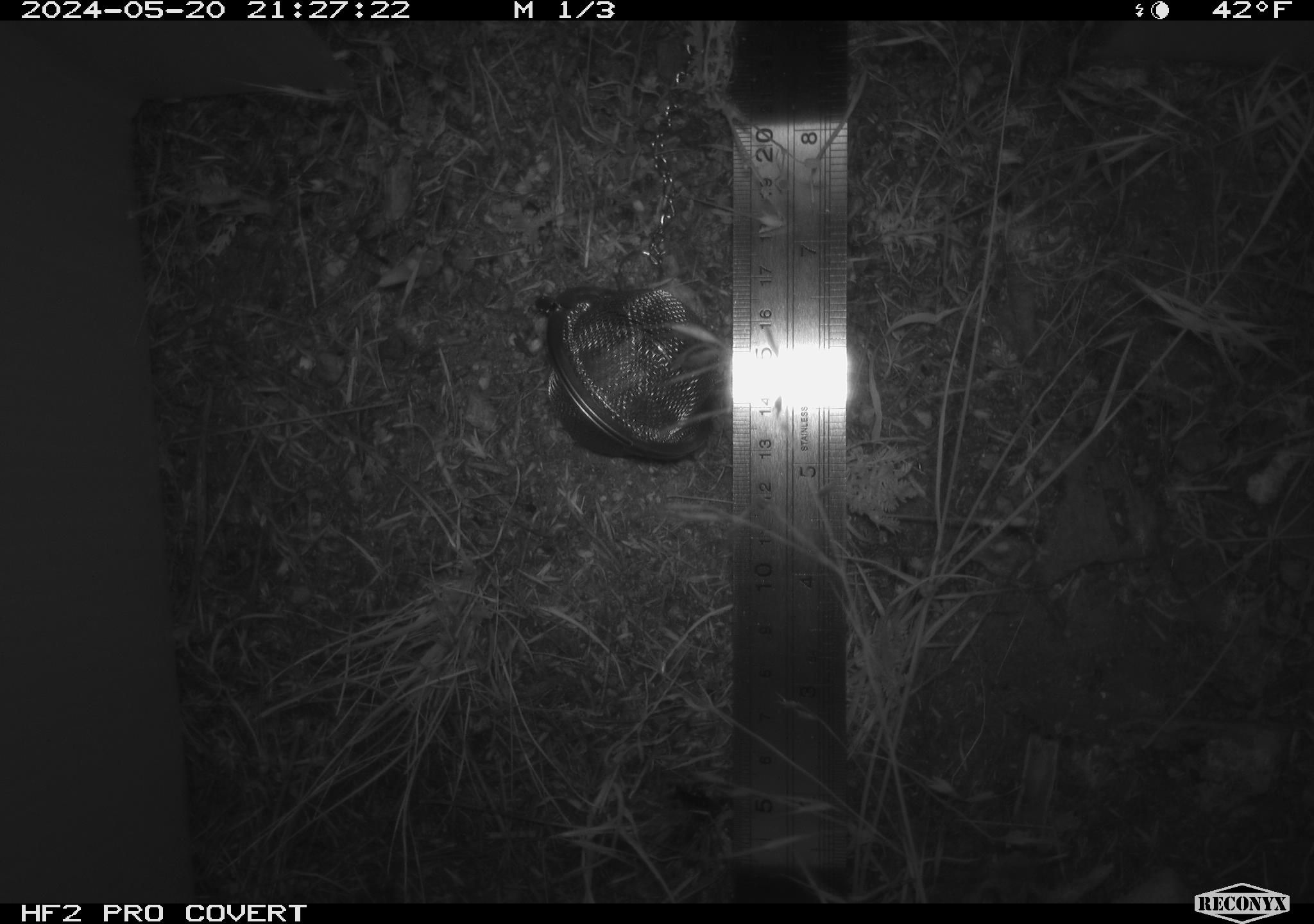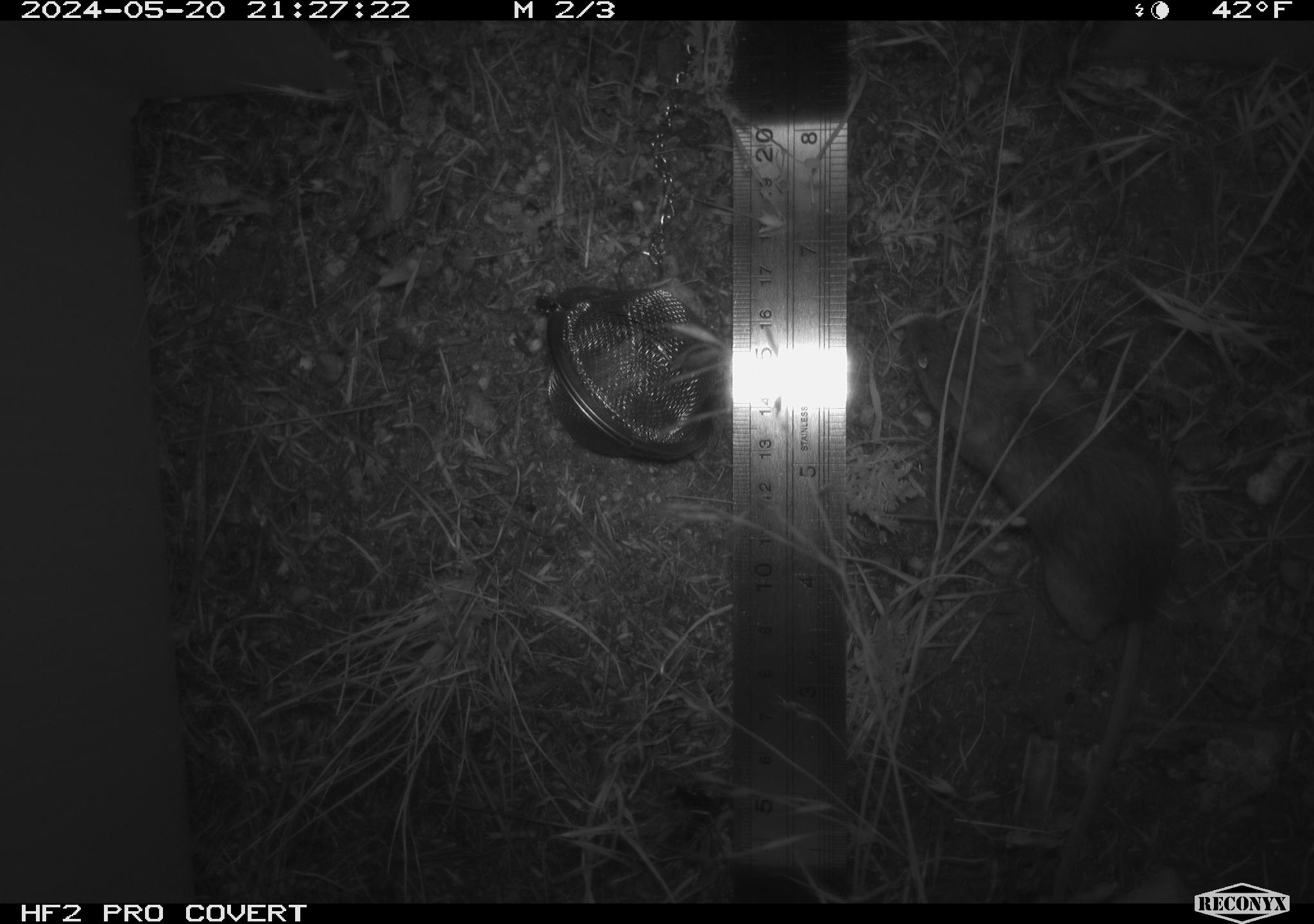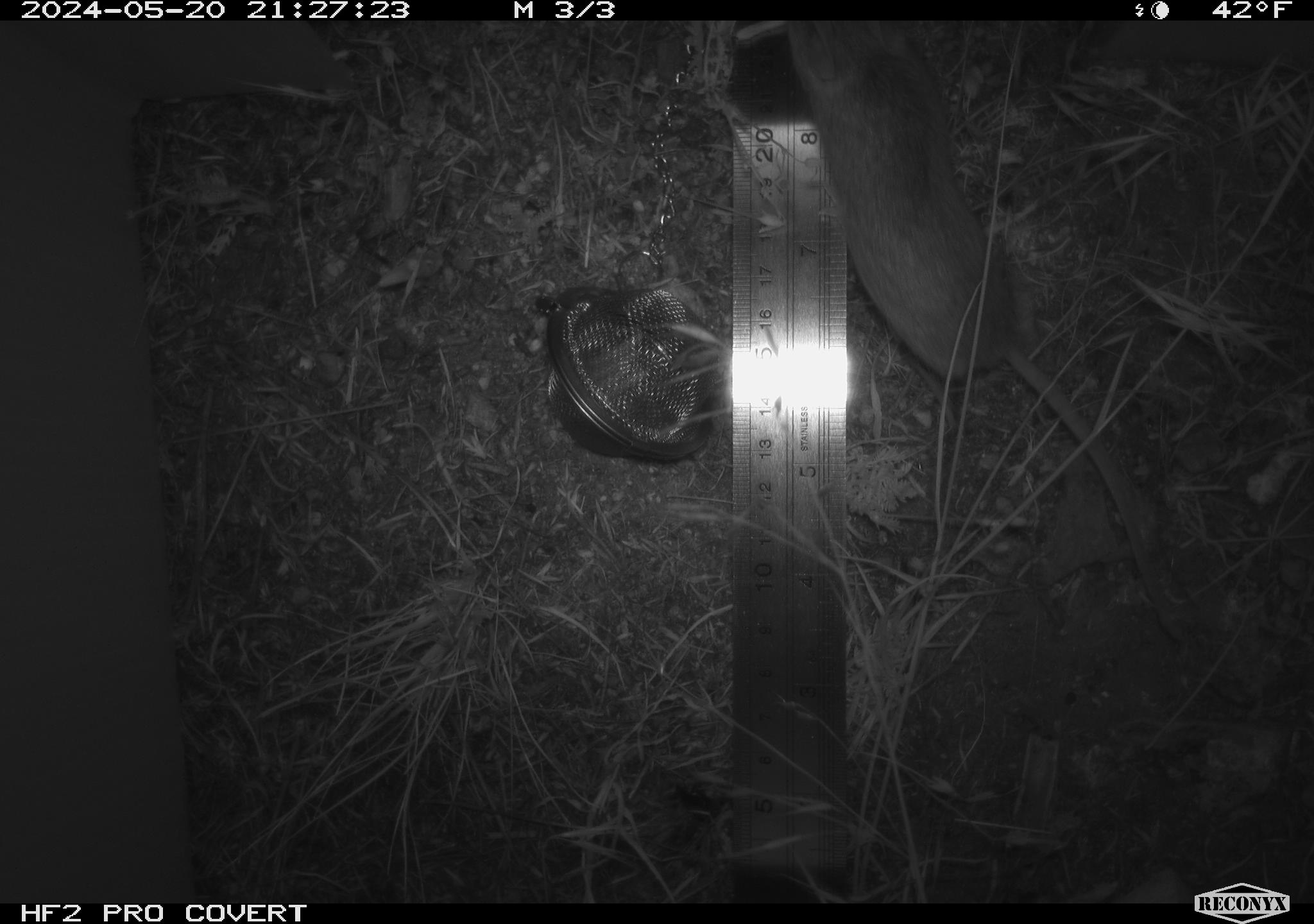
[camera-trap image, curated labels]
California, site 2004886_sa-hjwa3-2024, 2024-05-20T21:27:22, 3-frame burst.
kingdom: Animalia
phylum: Chordata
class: Mammalia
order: Rodentia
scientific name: Rodentia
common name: rodent